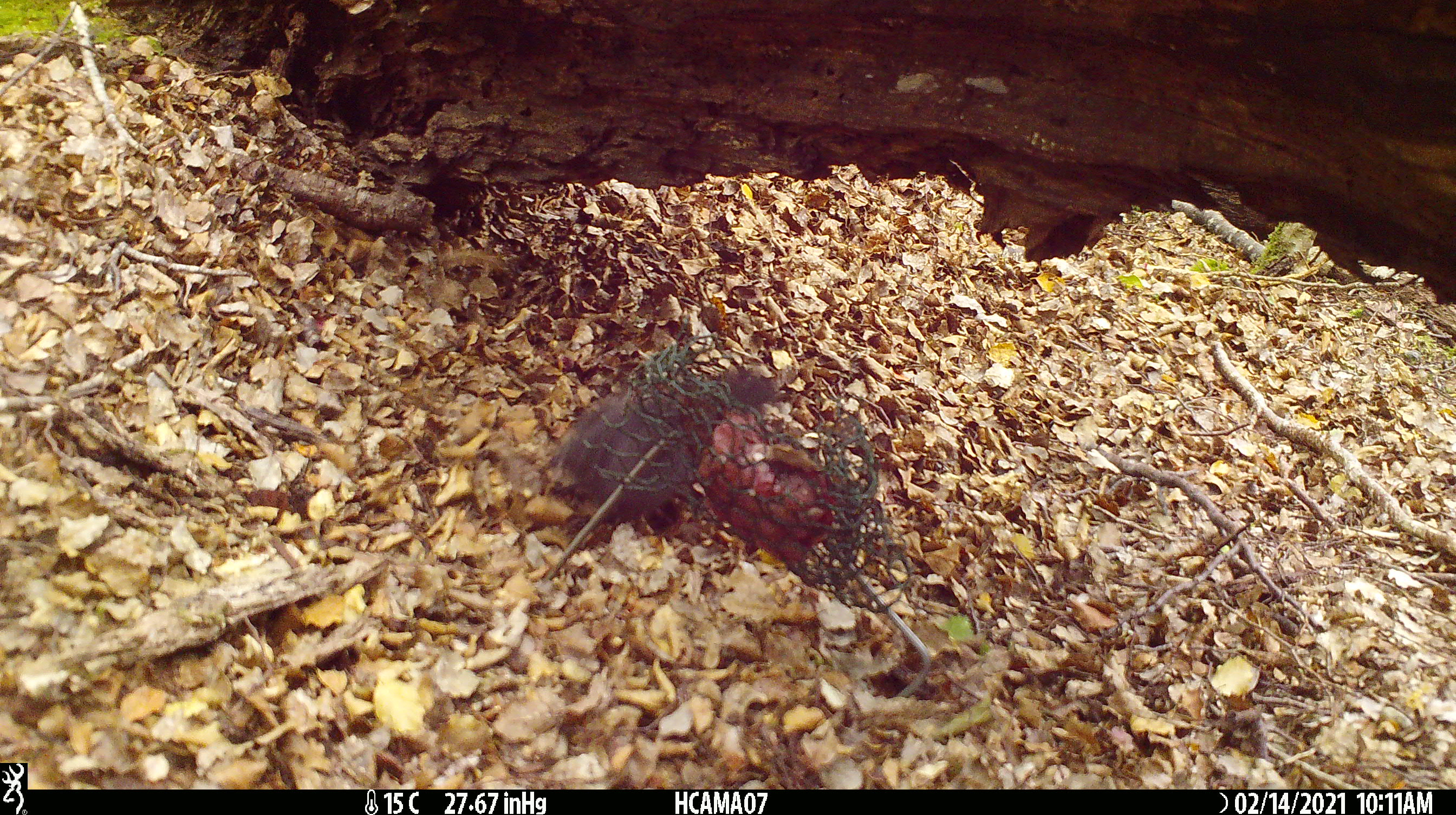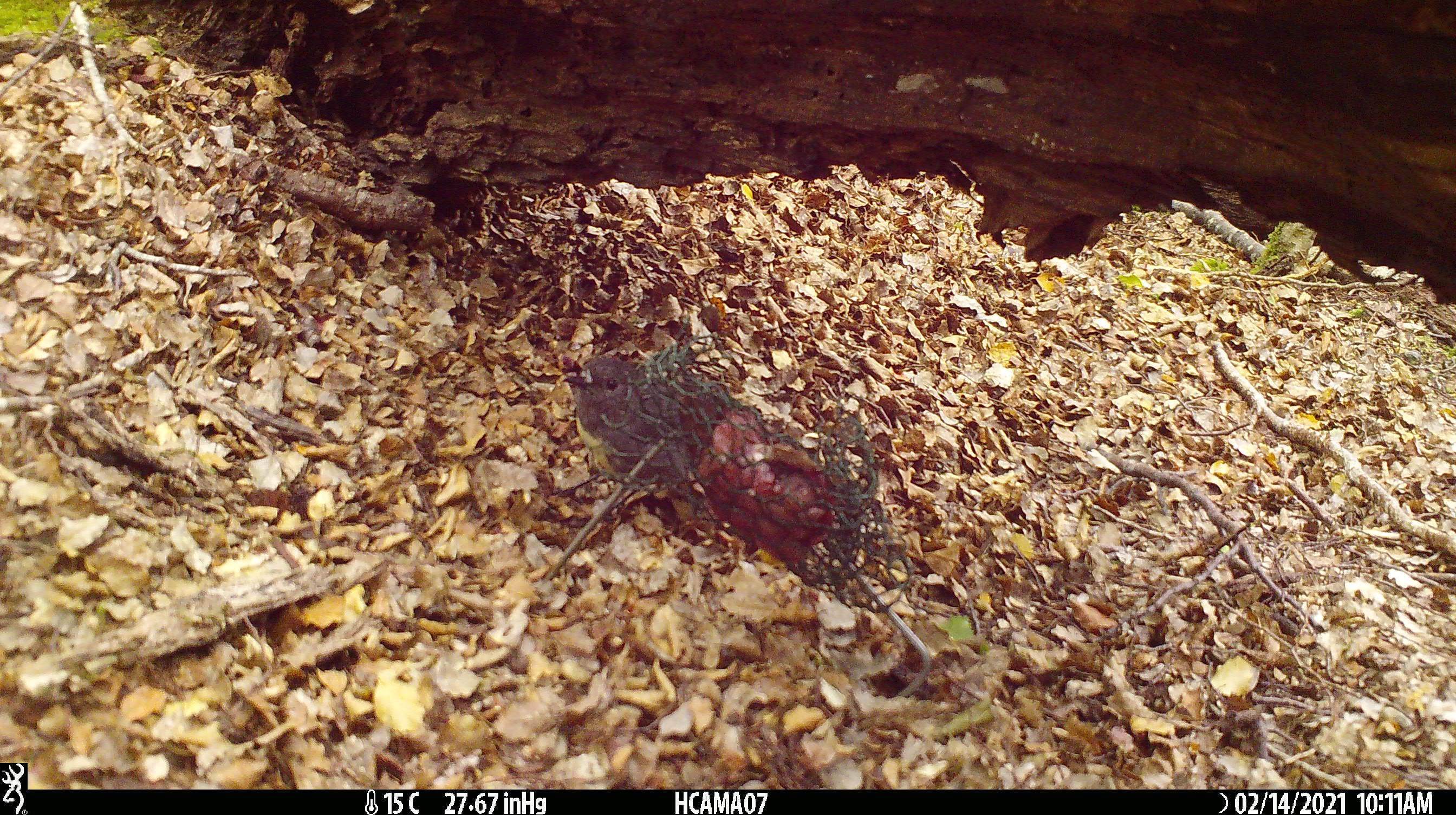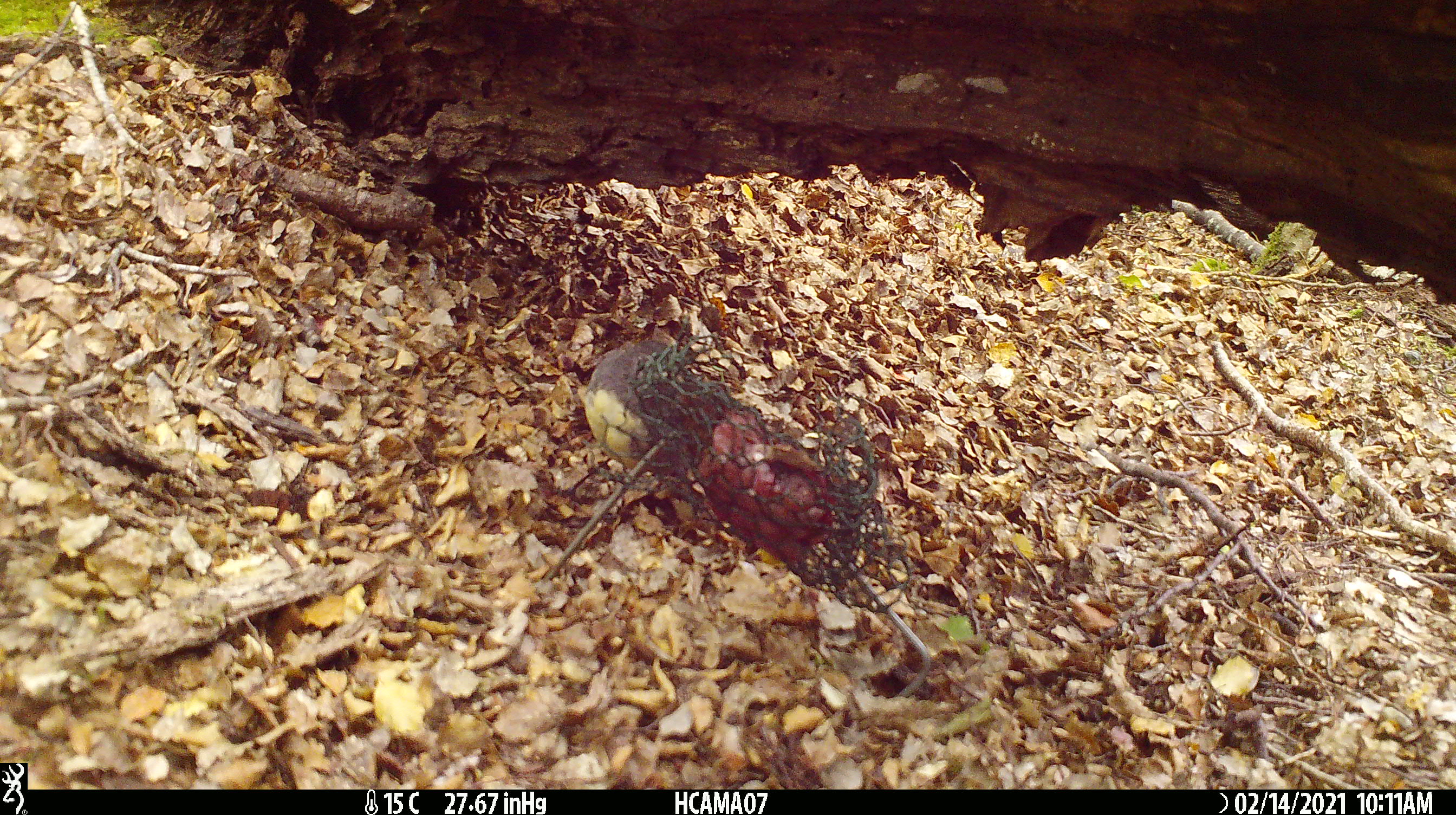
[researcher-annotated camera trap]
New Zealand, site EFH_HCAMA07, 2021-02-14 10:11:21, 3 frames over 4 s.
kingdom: Animalia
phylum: Chordata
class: Aves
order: Passeriformes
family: Petroicidae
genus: Petroica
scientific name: Petroica australis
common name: new zealand robin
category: robin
Robin (new zealand robin) (Petroica australis).